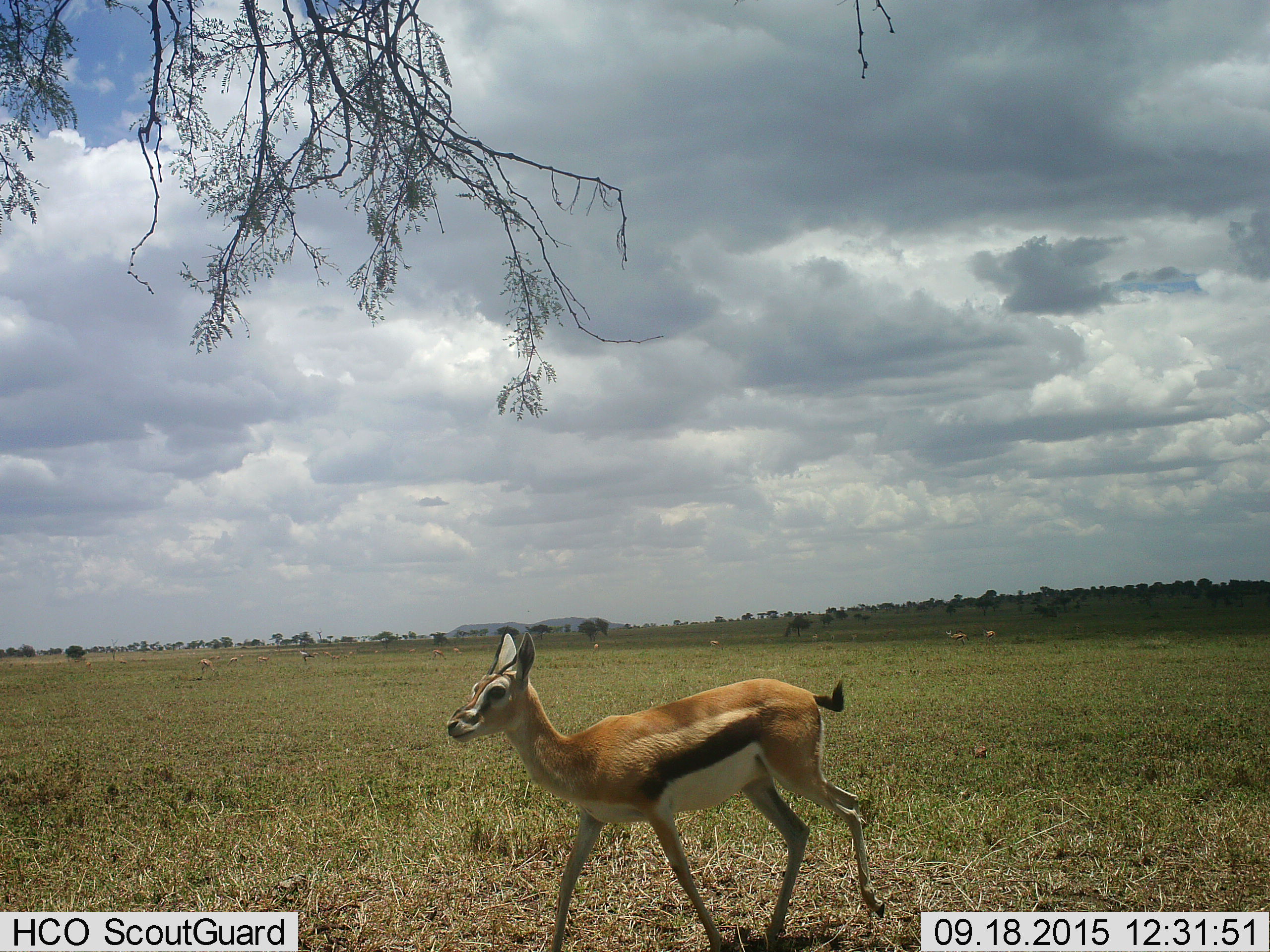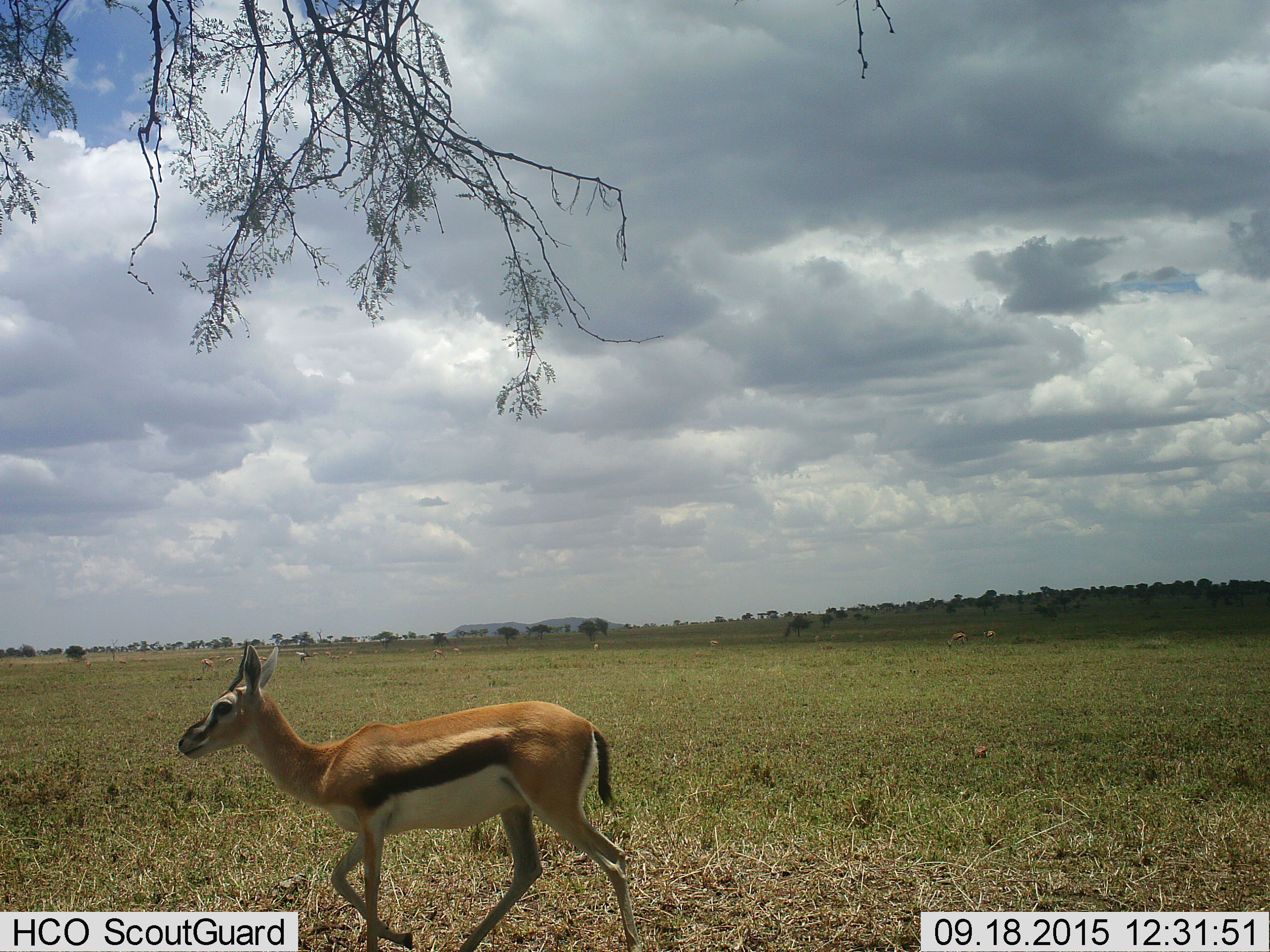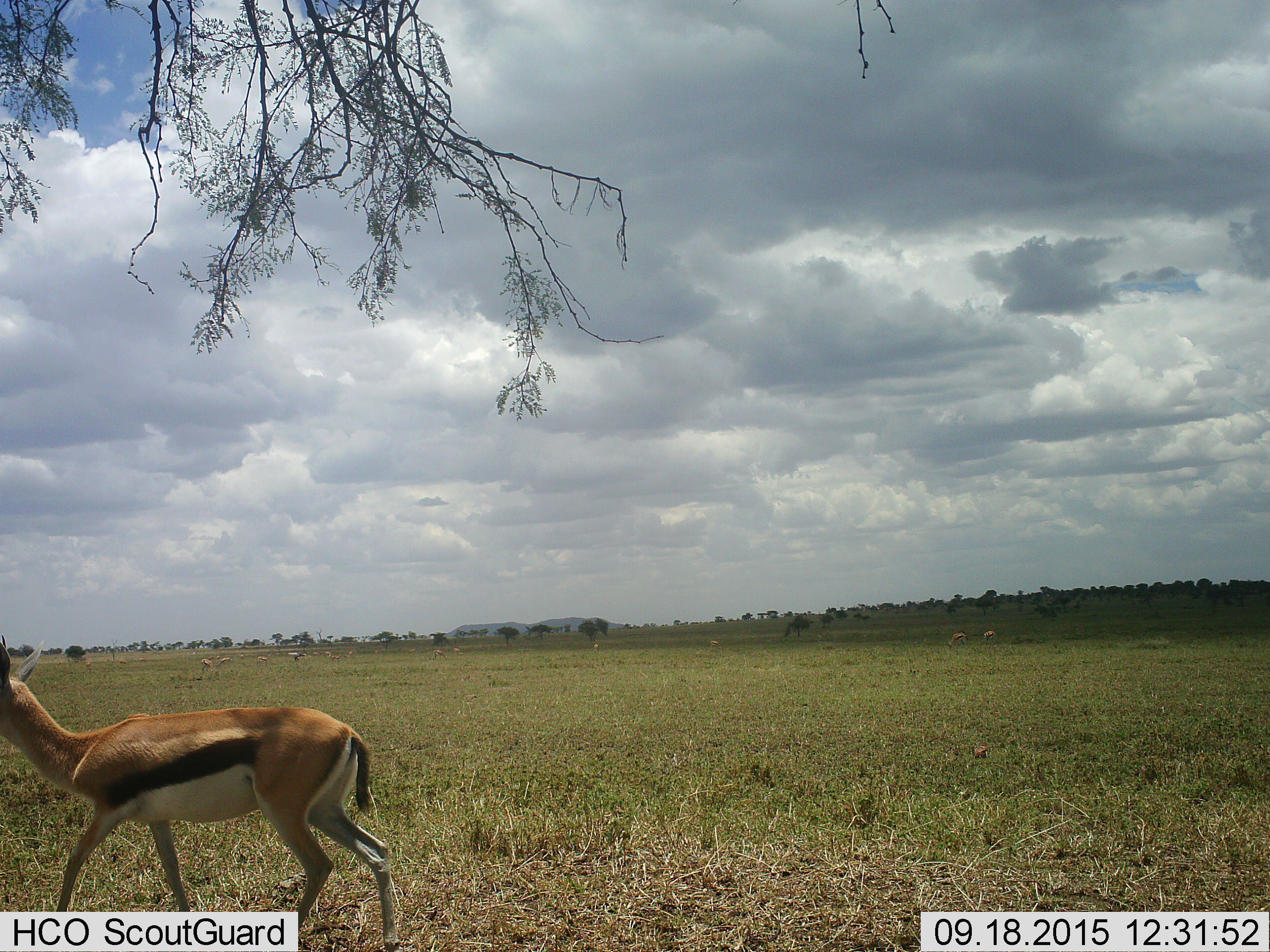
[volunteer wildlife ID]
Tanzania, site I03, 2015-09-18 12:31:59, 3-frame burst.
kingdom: Animalia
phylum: Chordata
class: Mammalia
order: Artiodactyla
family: Bovidae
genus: Eudorcas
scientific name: Eudorcas thomsonii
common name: thomson's gazelle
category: gazellethomsons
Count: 3.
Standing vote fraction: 22%.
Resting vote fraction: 0%.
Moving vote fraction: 89%.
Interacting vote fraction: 0%.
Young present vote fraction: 0%.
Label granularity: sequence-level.